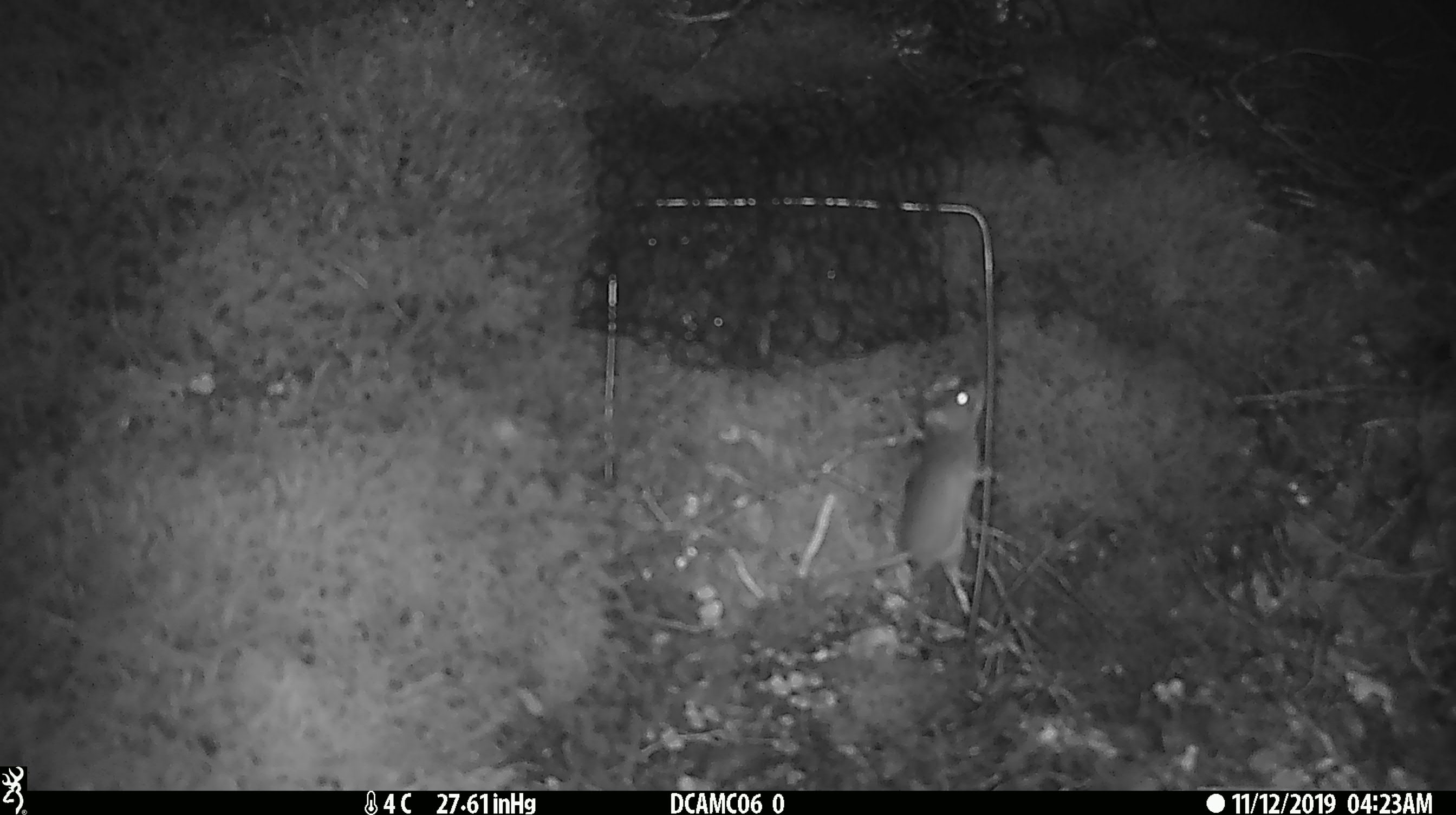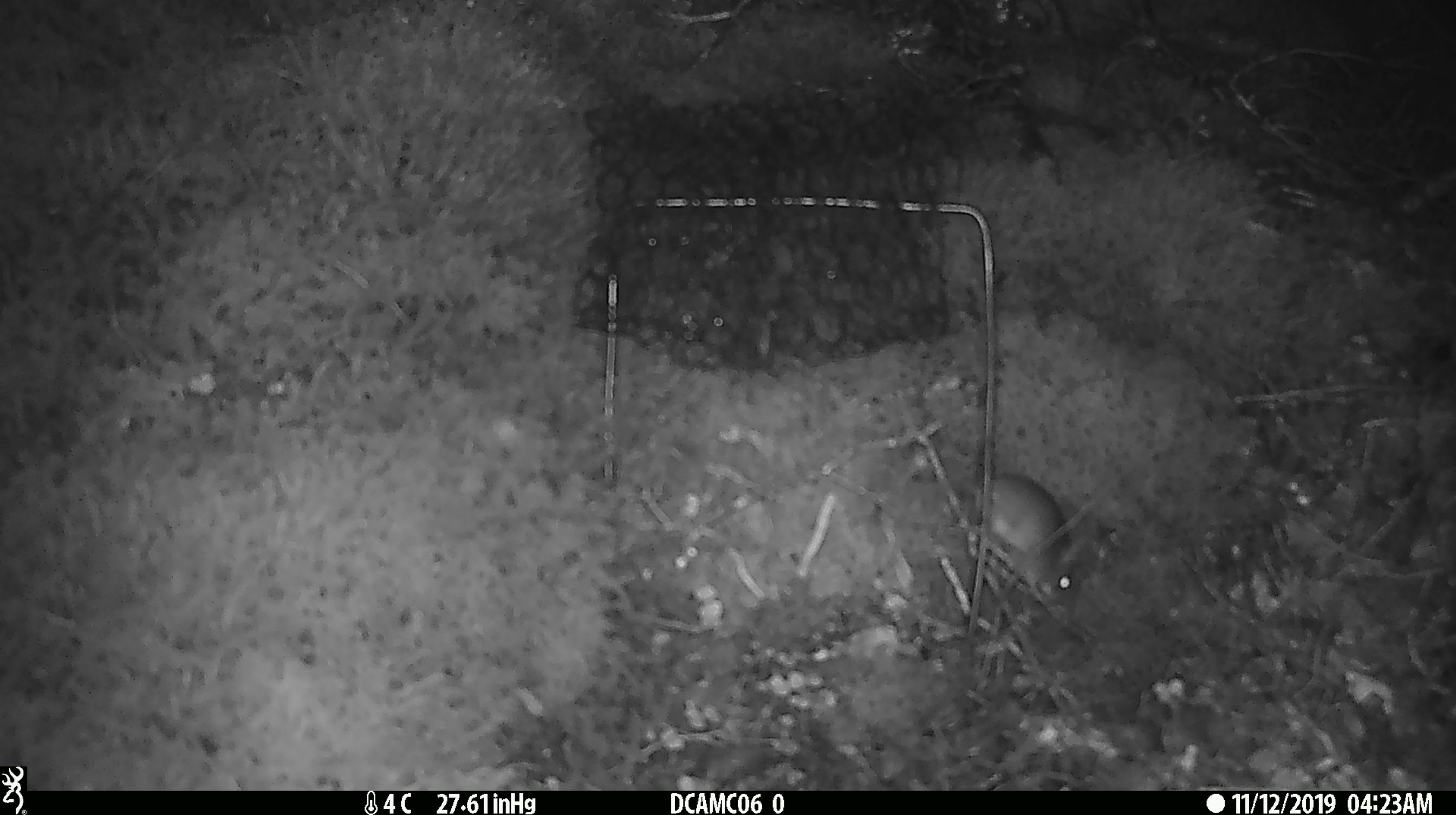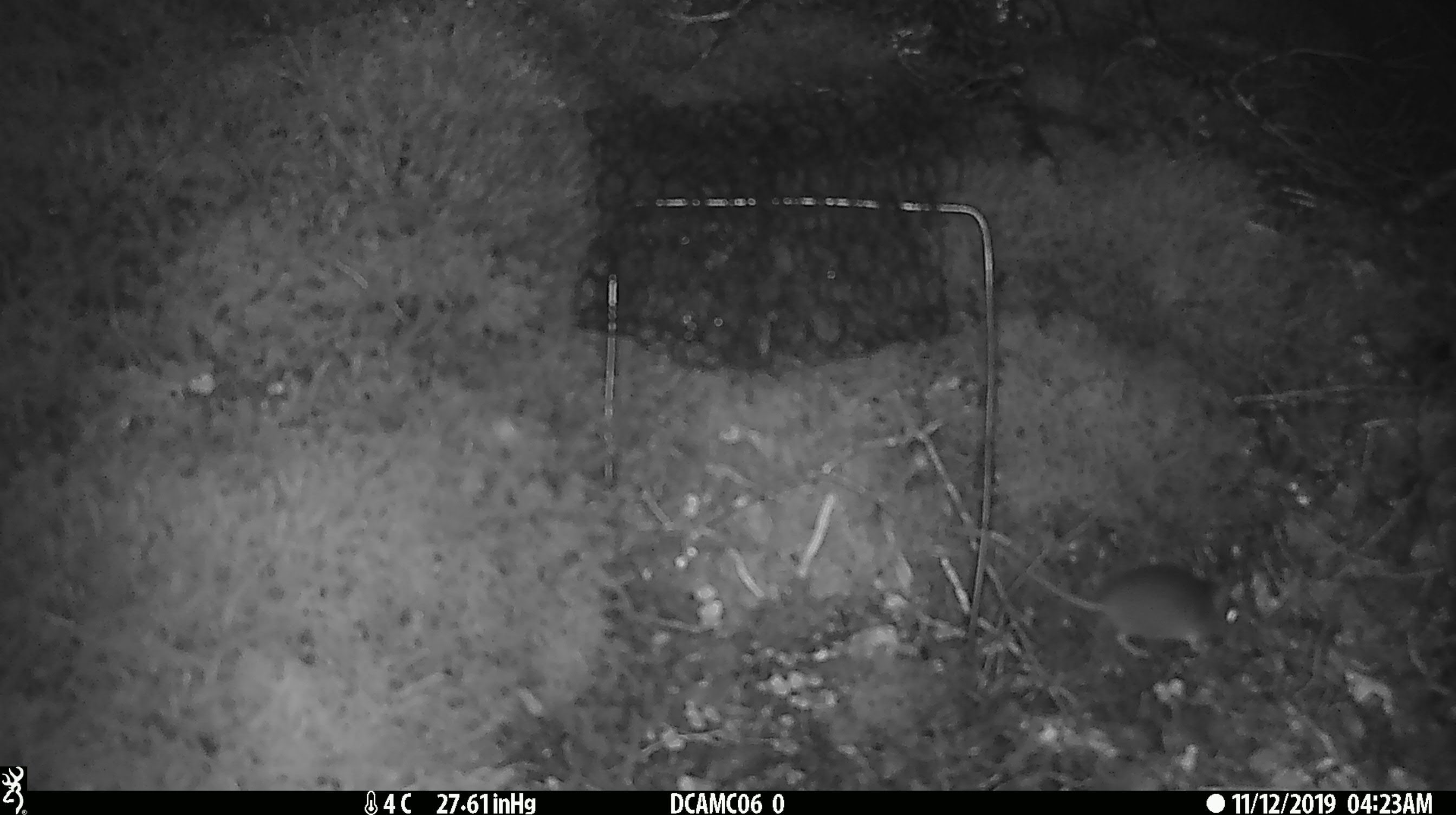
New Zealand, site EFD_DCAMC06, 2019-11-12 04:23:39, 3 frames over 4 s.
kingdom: Animalia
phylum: Chordata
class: Mammalia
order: Rodentia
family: Muridae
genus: Mus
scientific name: Mus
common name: mouse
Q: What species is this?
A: Mouse (Mus).